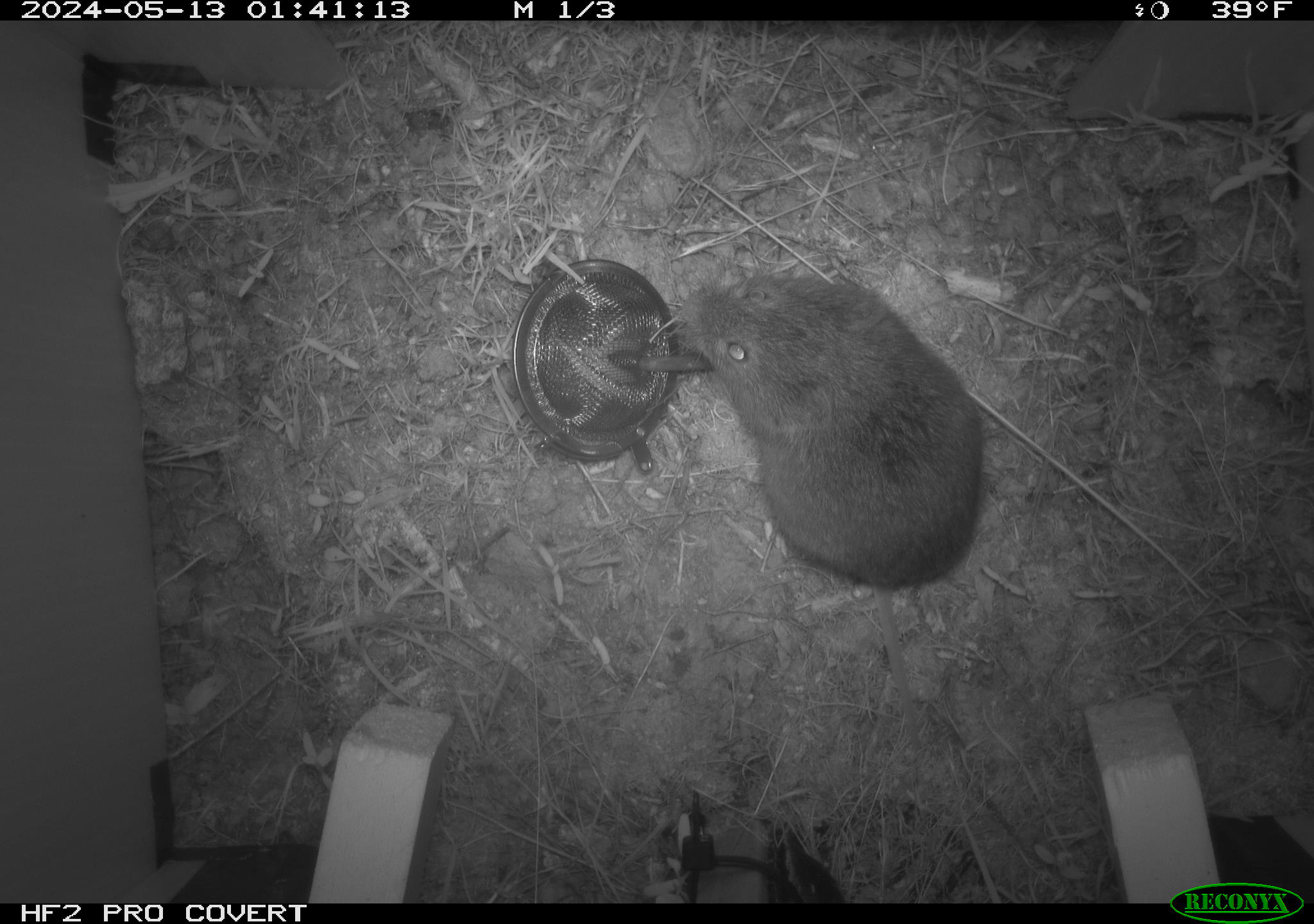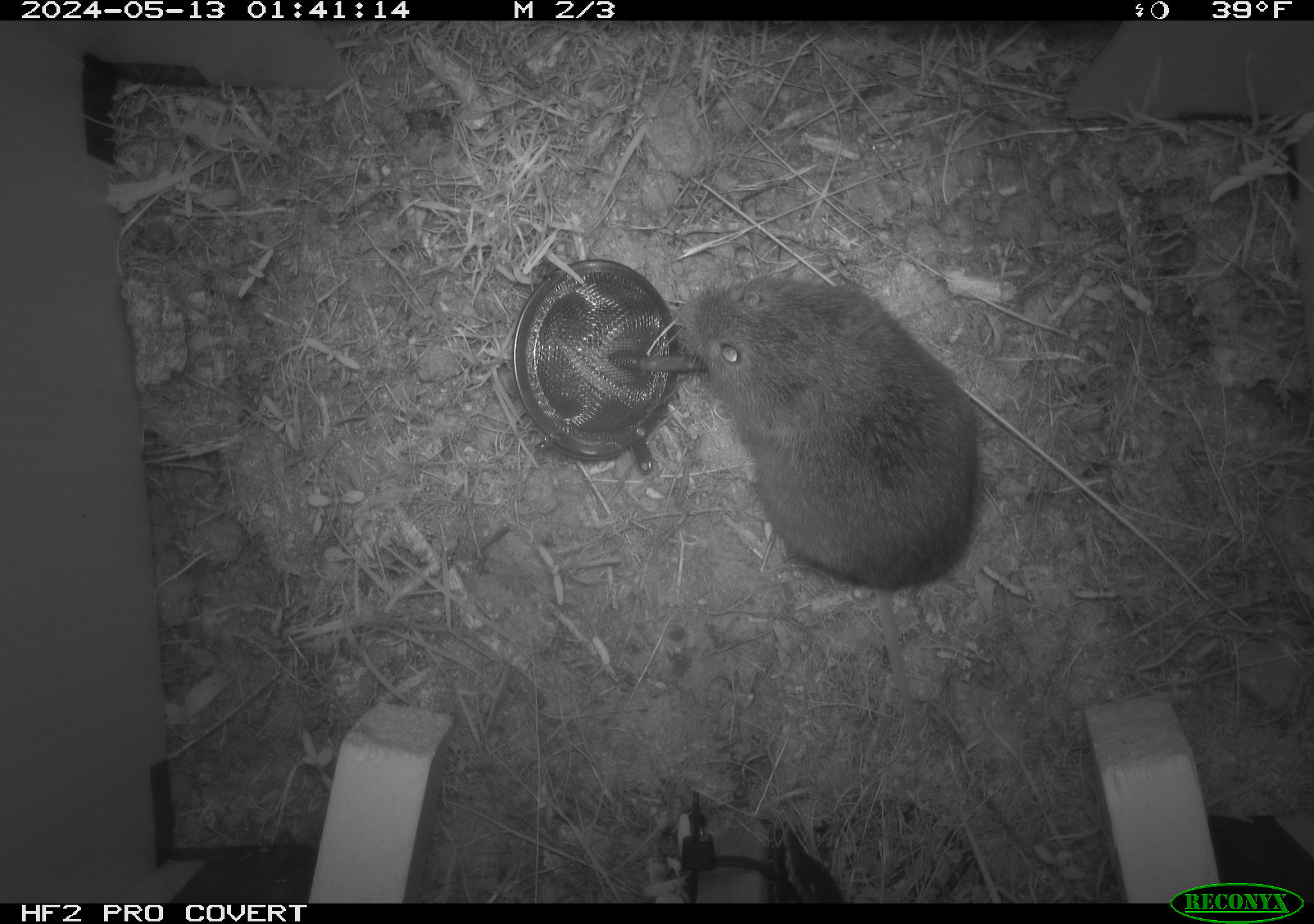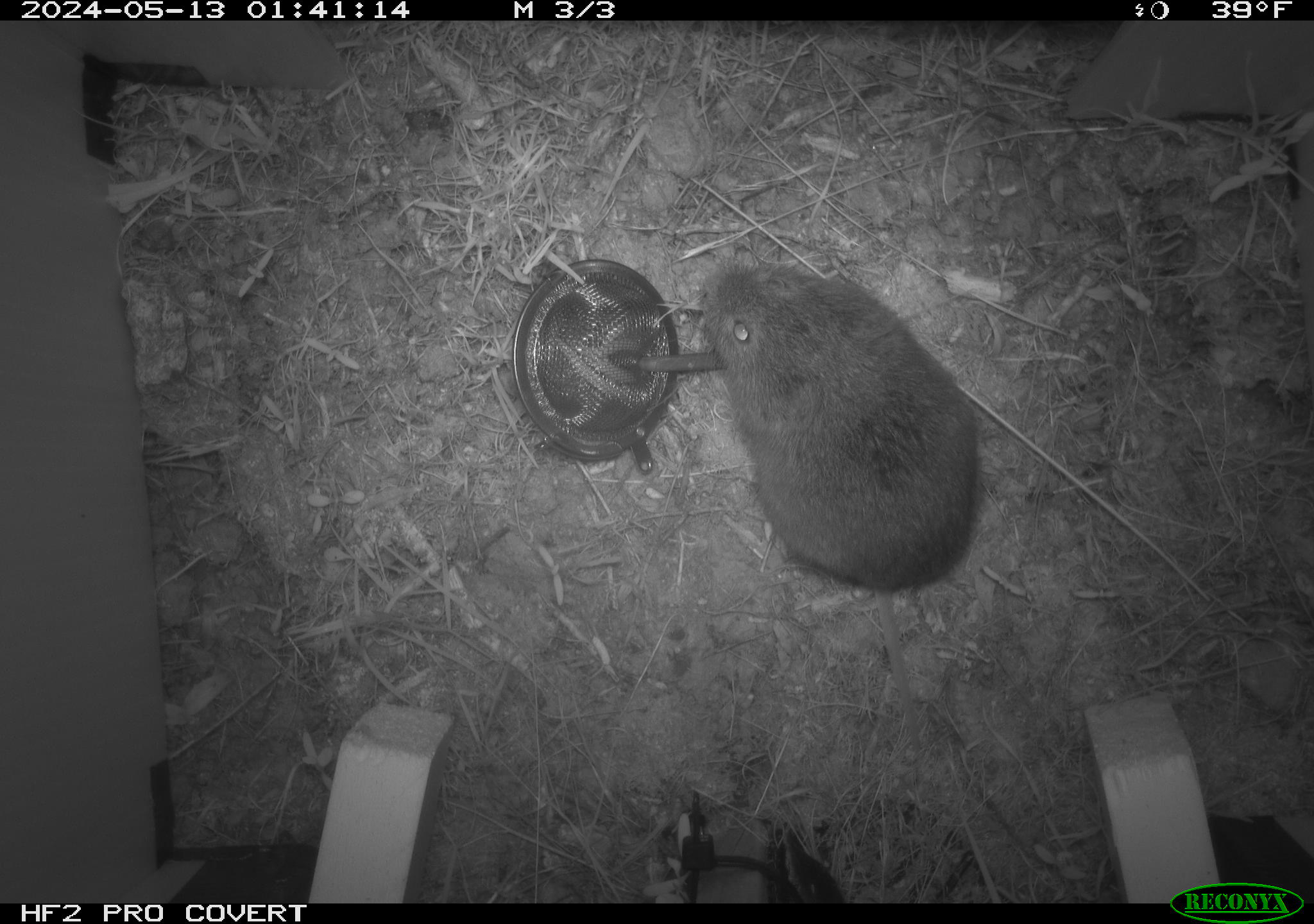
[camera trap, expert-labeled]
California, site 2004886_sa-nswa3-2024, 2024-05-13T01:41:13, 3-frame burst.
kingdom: Animalia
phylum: Chordata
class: Mammalia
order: Rodentia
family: Cricetidae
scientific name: Arvicolinae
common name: voles, lemmings, and muskrats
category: arvicolinae subfamily